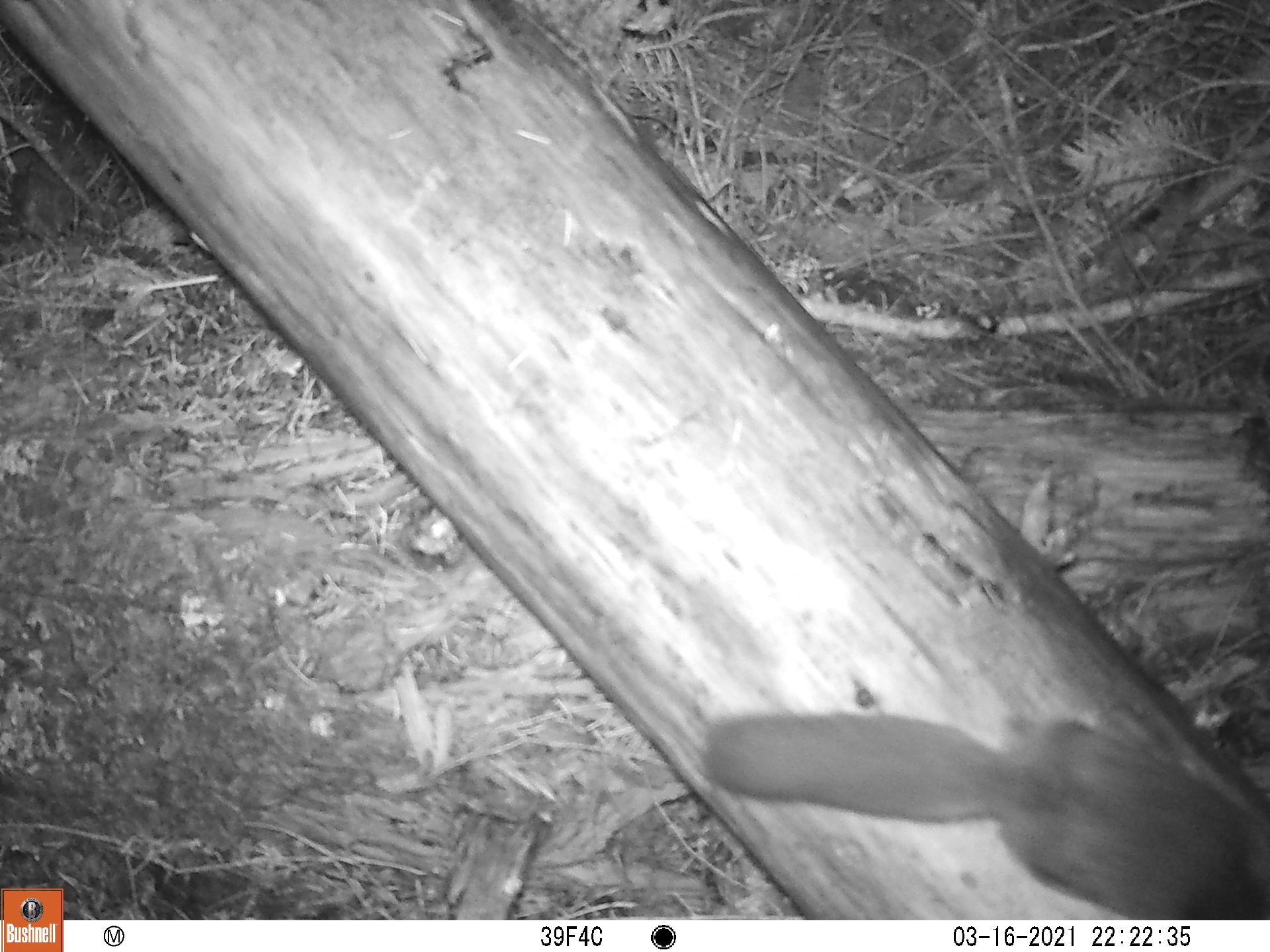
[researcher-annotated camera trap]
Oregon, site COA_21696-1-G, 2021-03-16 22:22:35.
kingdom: Animalia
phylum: Chordata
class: Mammalia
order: Rodentia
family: Sciuridae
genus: Glaucomys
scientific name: Glaucomys oregonensis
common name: humboldt's flying squirrel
Humboldt's flying squirrel (Glaucomys oregonensis).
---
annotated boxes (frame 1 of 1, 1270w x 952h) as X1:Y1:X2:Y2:
humboldt's flying squirrel: 685:626:1267:920